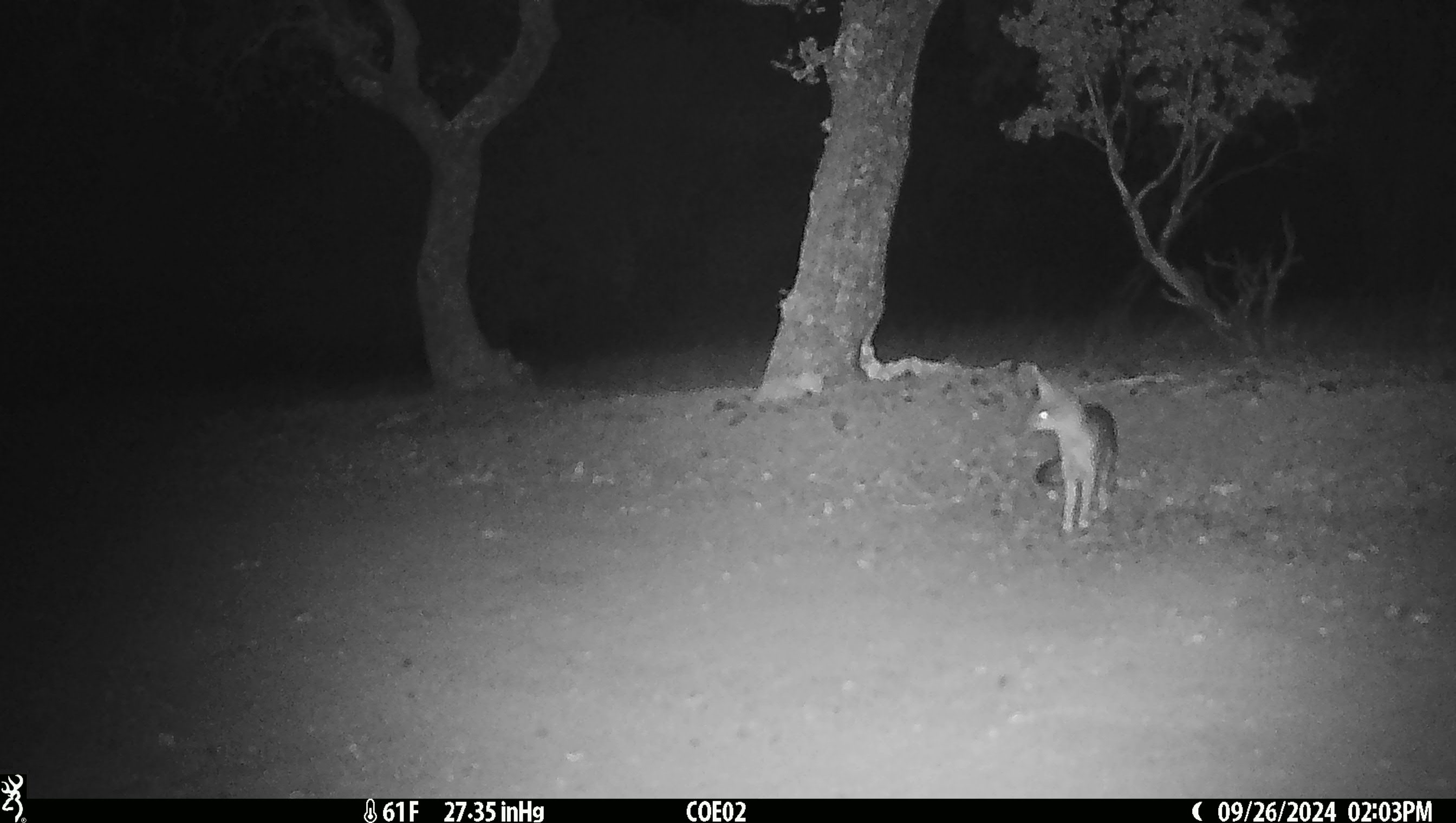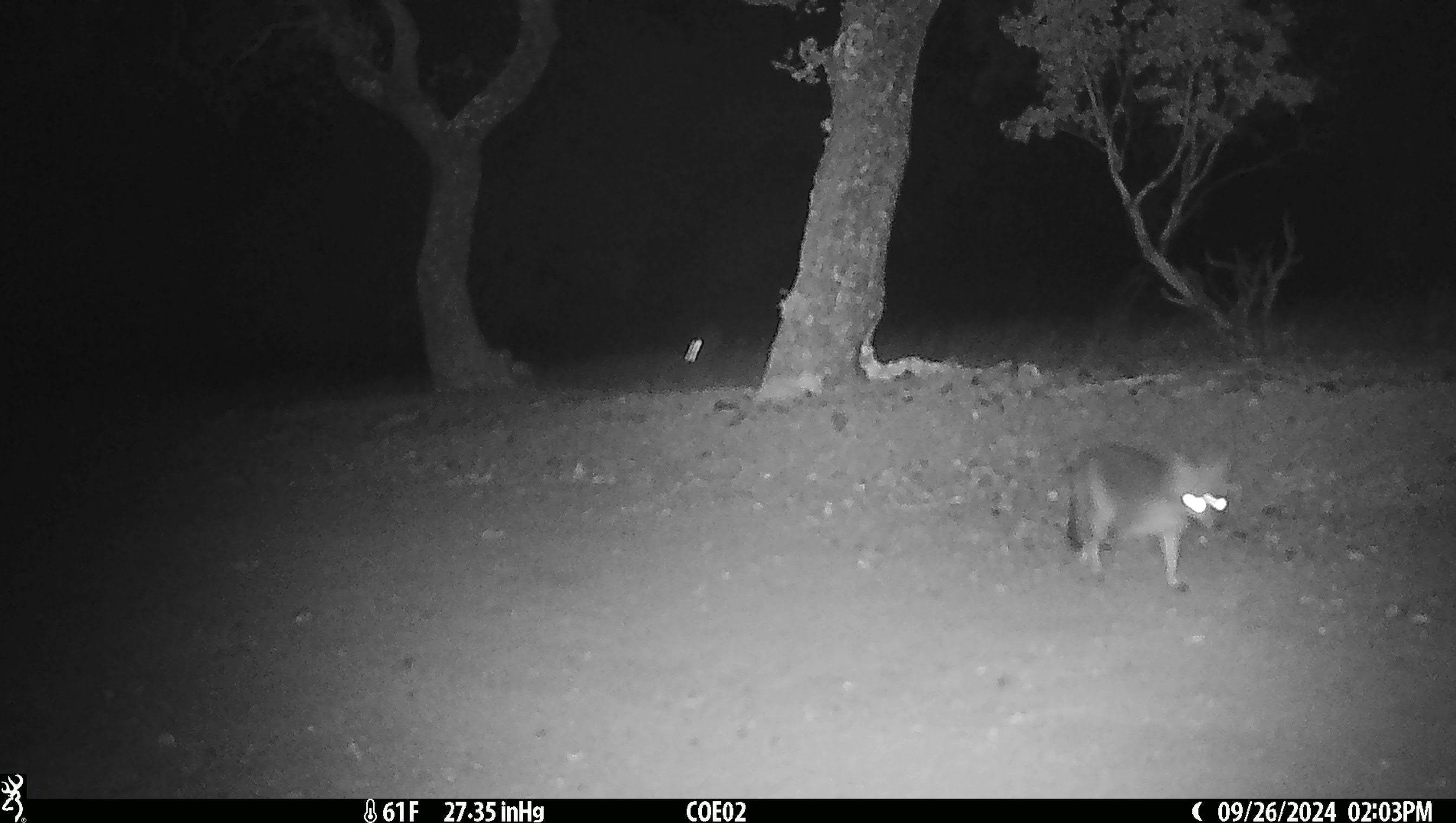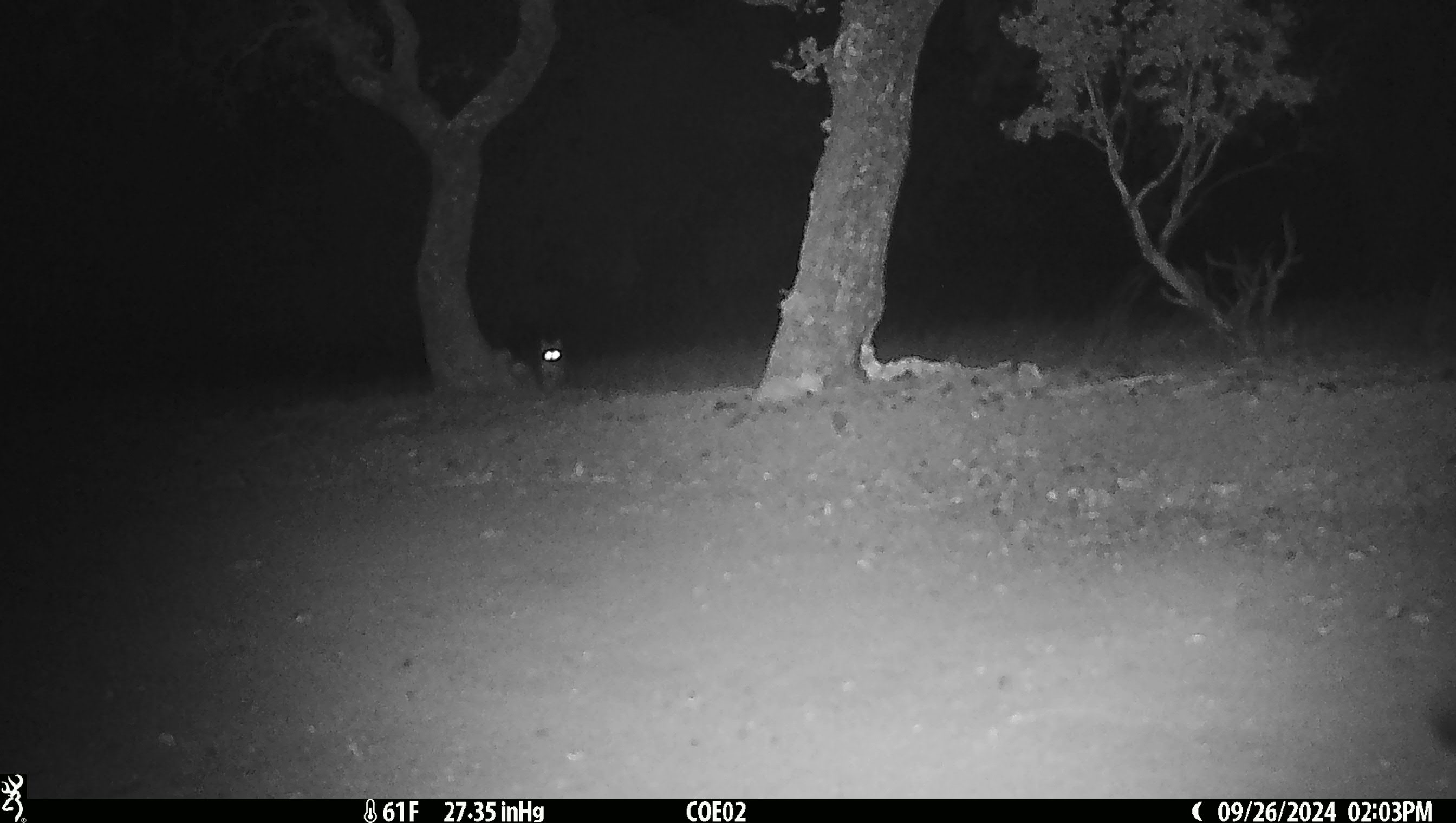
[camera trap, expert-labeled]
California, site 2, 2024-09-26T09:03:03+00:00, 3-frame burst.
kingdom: Animalia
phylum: Chordata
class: Mammalia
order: Carnivora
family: Canidae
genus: Urocyon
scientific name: Urocyon cinereoargenteus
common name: gray fox